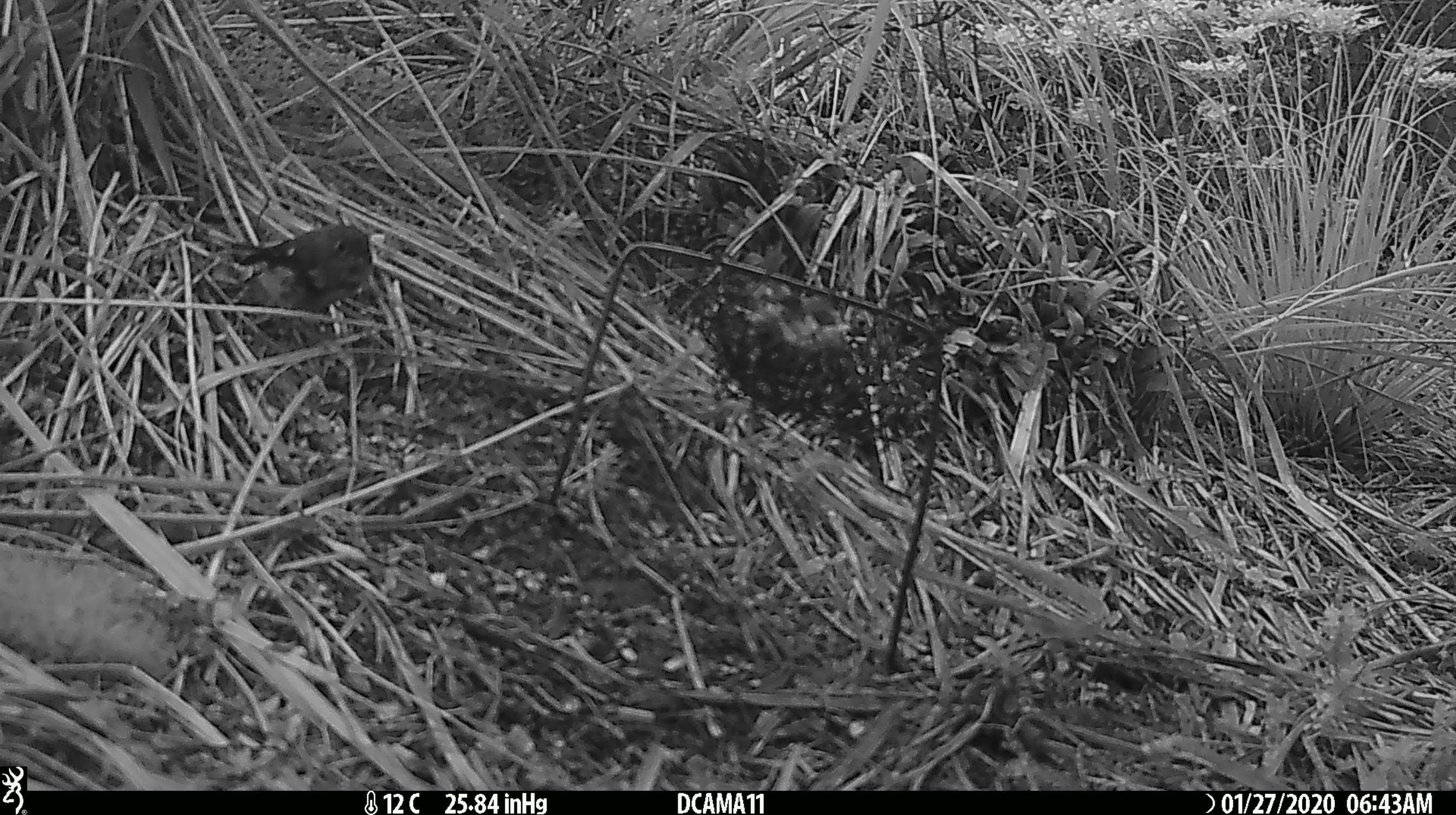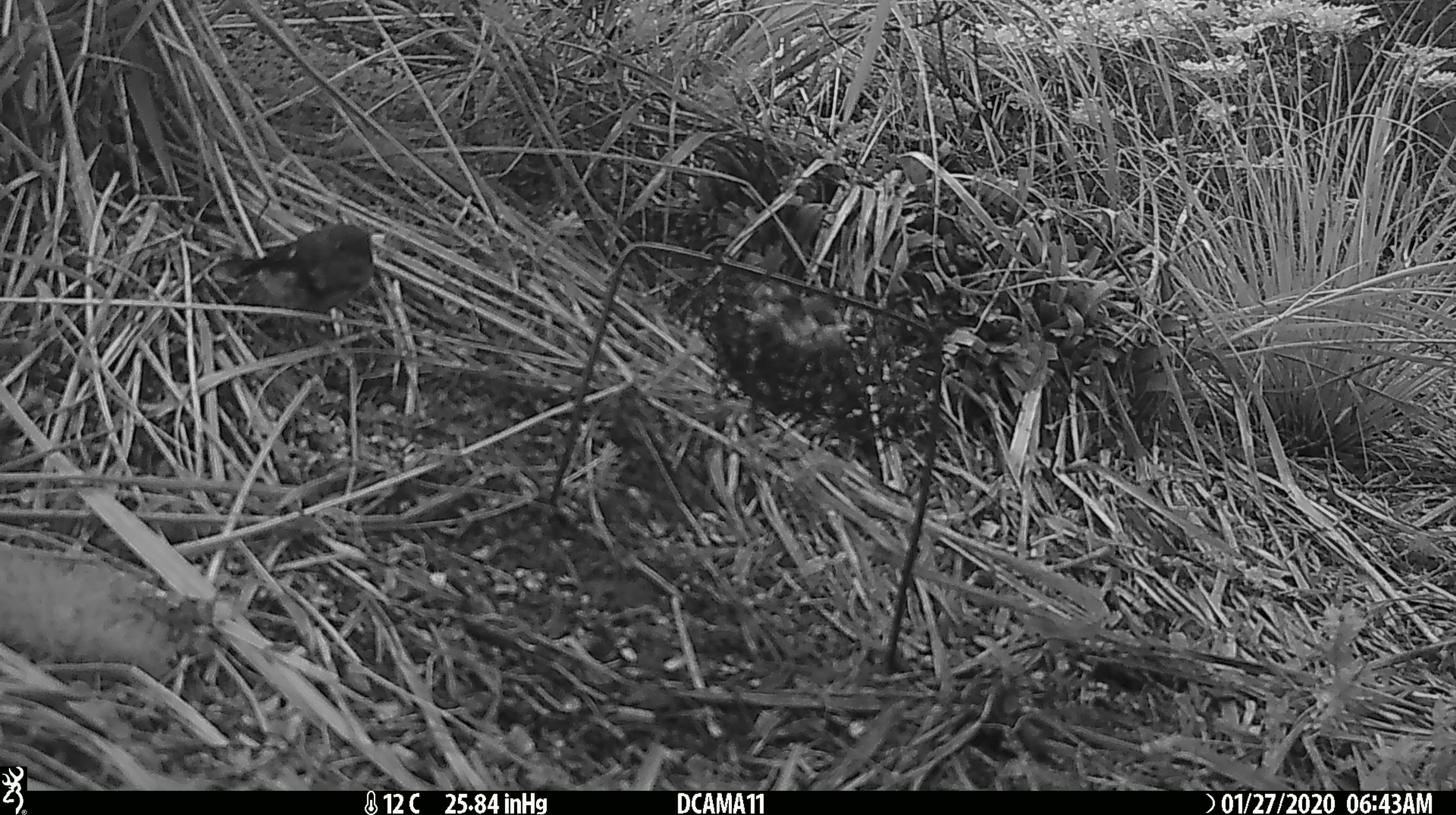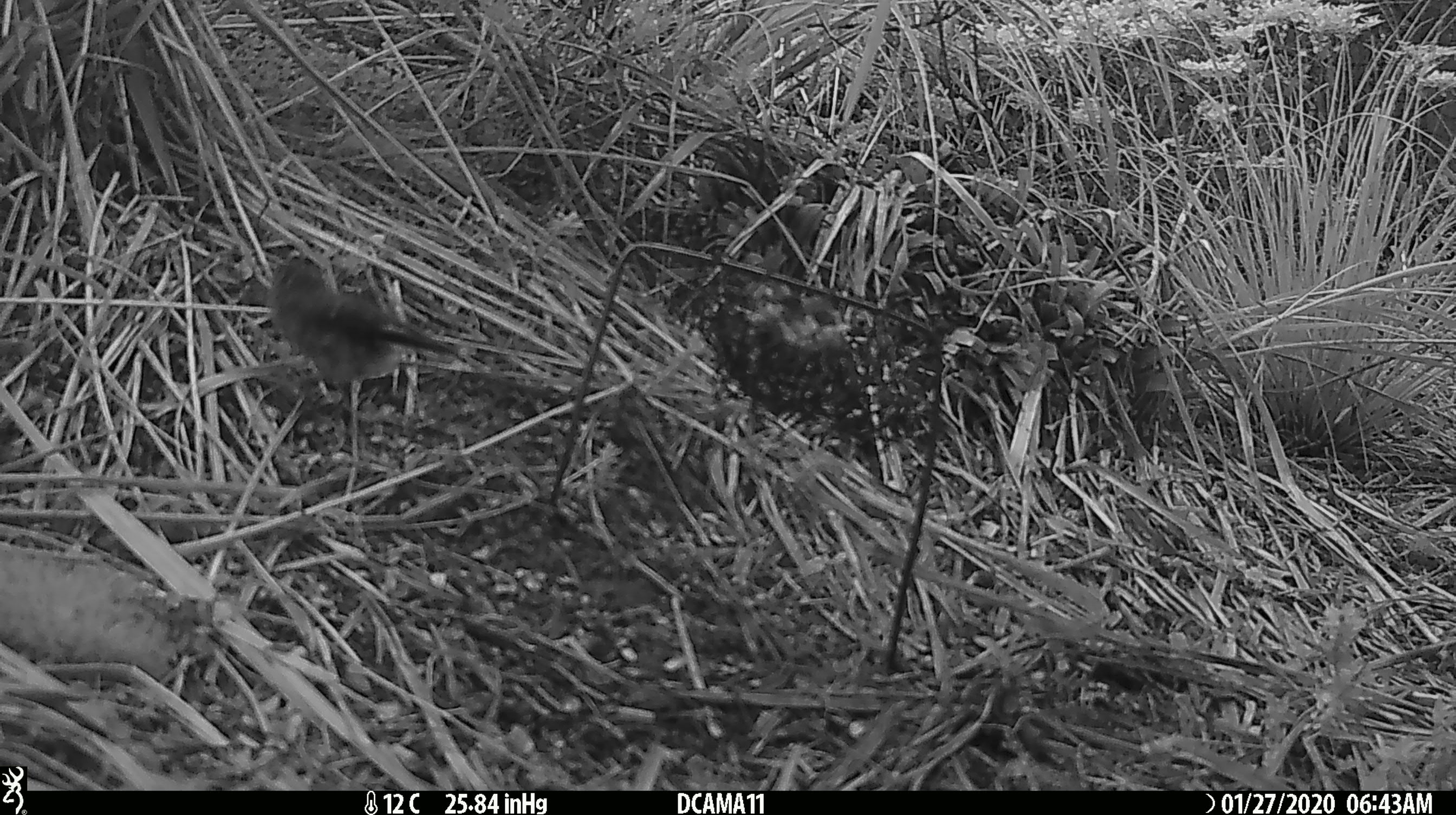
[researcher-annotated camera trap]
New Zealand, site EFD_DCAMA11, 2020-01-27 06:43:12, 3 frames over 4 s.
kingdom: Animalia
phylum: Chordata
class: Aves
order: Passeriformes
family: Petroicidae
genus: Petroica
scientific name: Petroica macrocephala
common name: tomtit